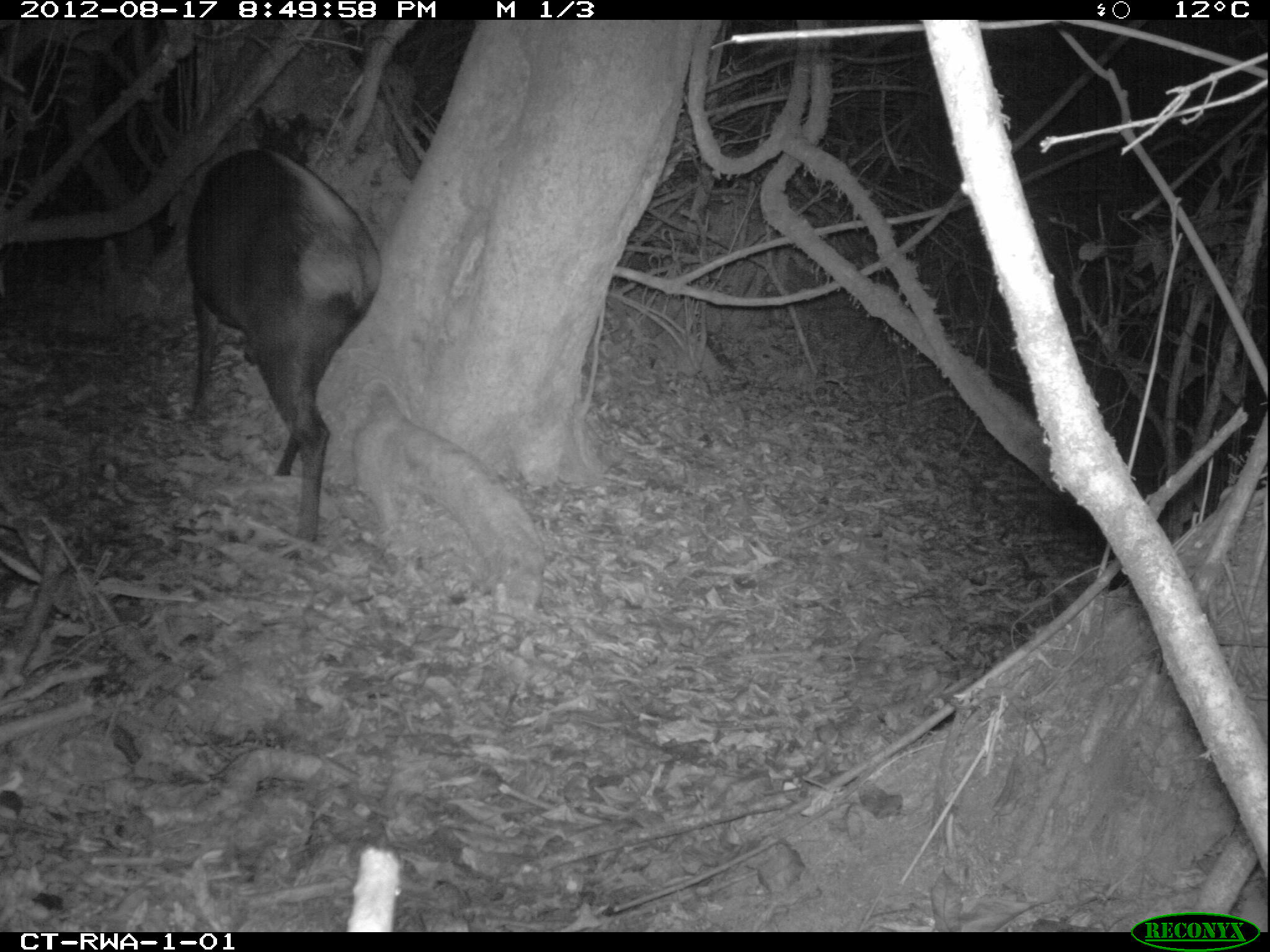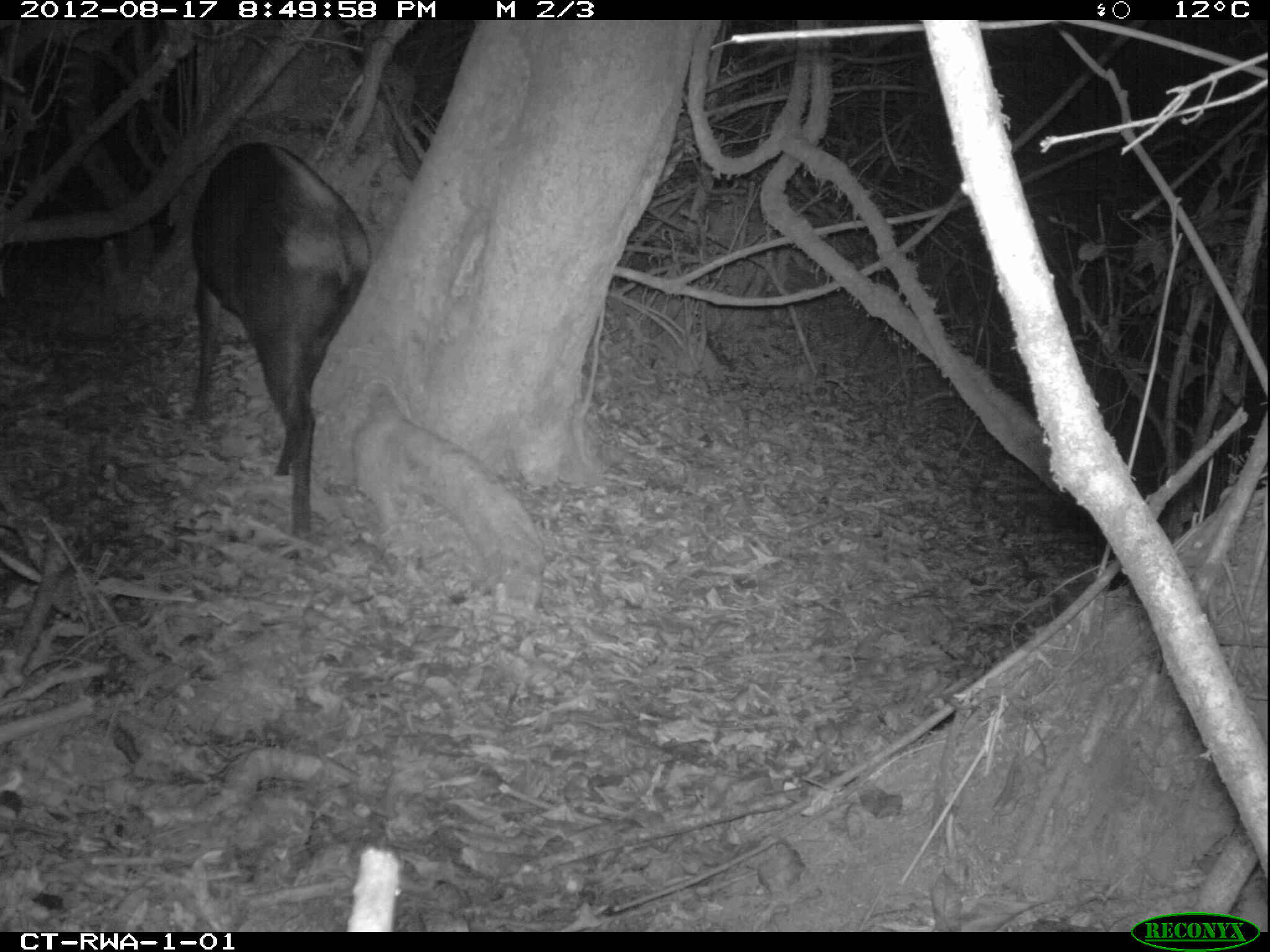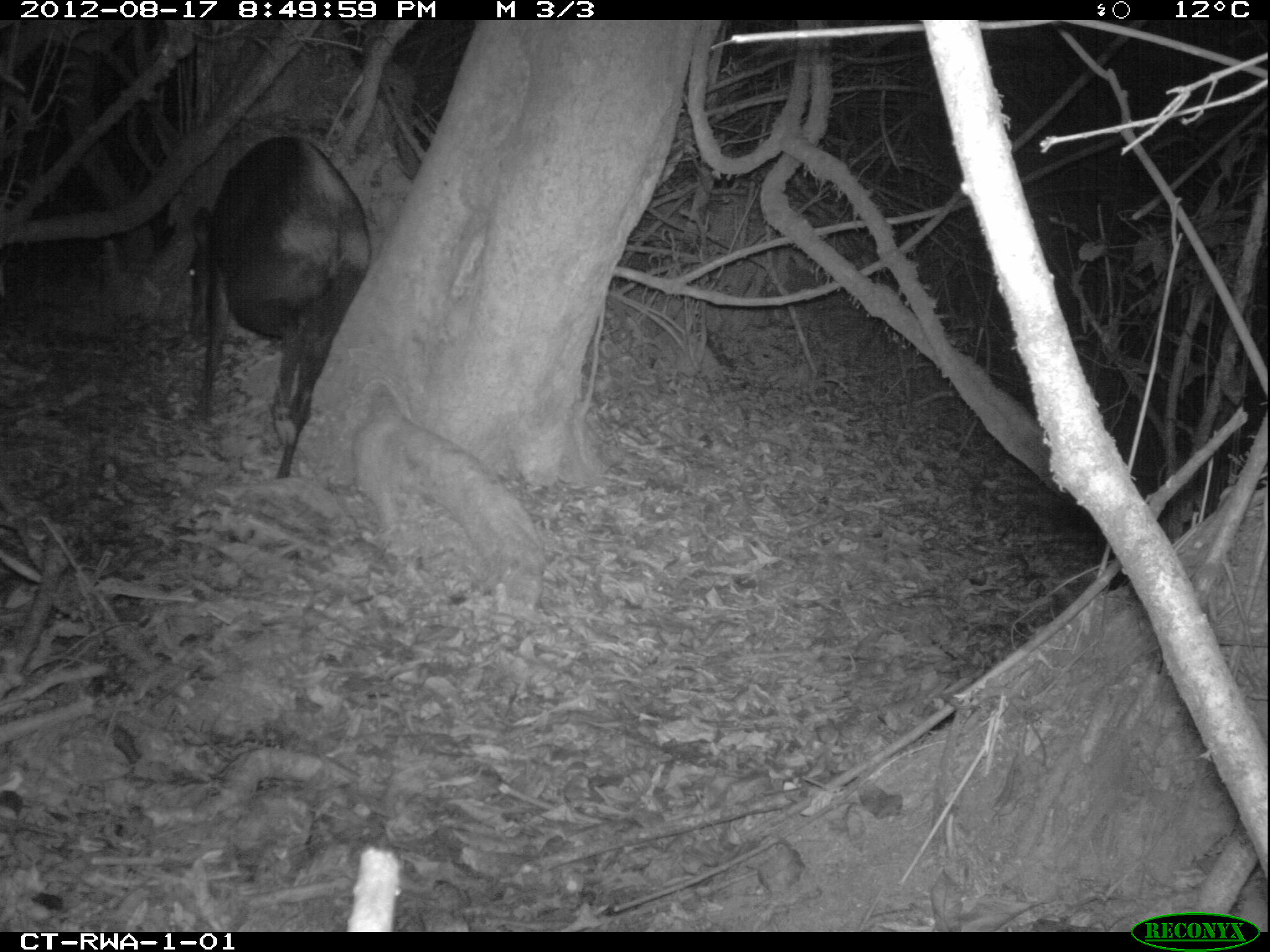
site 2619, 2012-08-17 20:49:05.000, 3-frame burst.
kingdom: Animalia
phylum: Chordata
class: Mammalia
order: Artiodactyla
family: Bovidae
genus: Cephalophus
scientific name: Cephalophus silvicultor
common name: light-backed duiker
Cephalophus silvicultor (light-backed duiker), count 1.